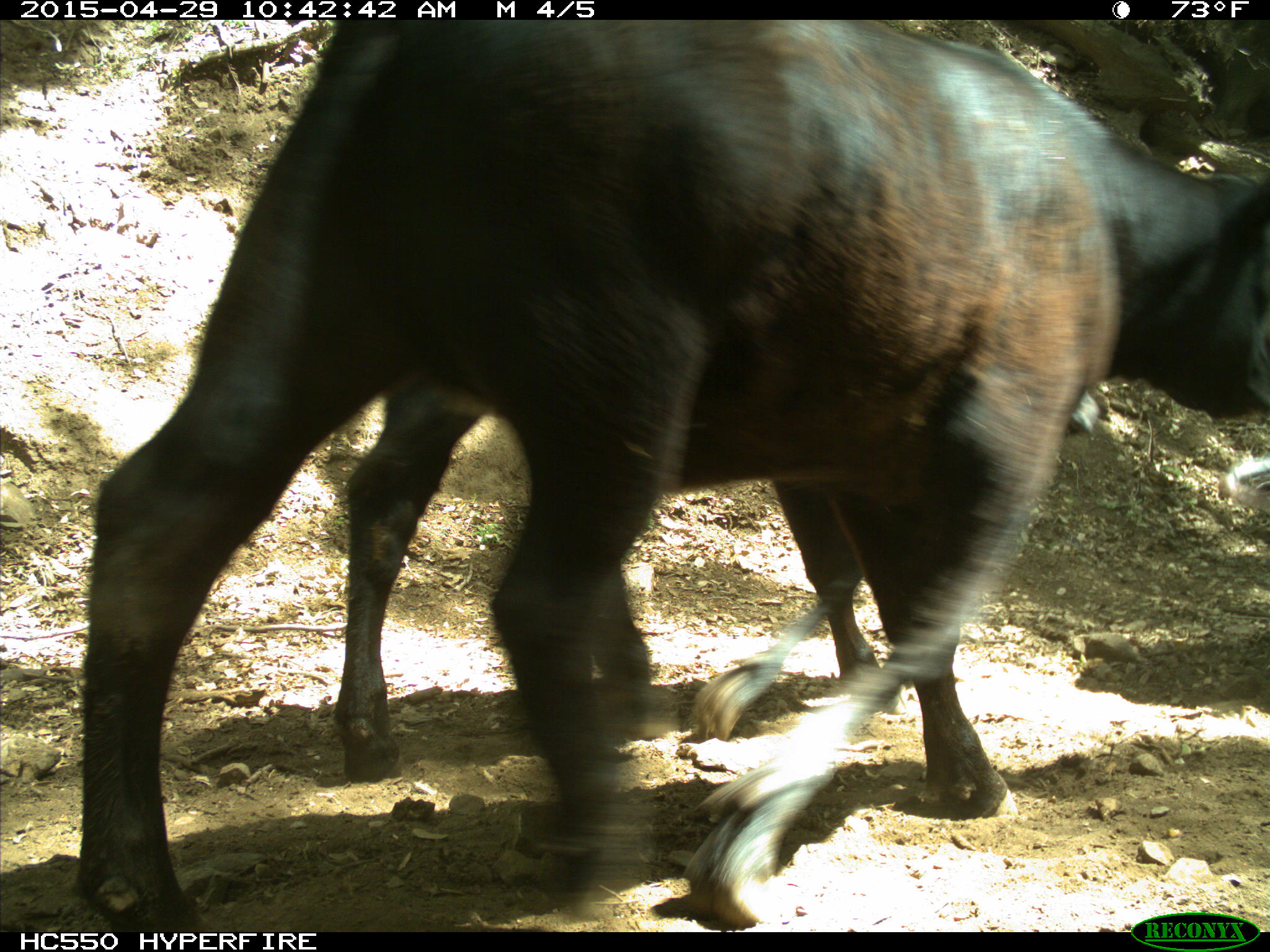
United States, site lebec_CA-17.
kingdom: Animalia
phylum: Chordata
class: Mammalia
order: Artiodactyla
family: Bovidae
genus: Bos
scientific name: Bos taurus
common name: domestic cow